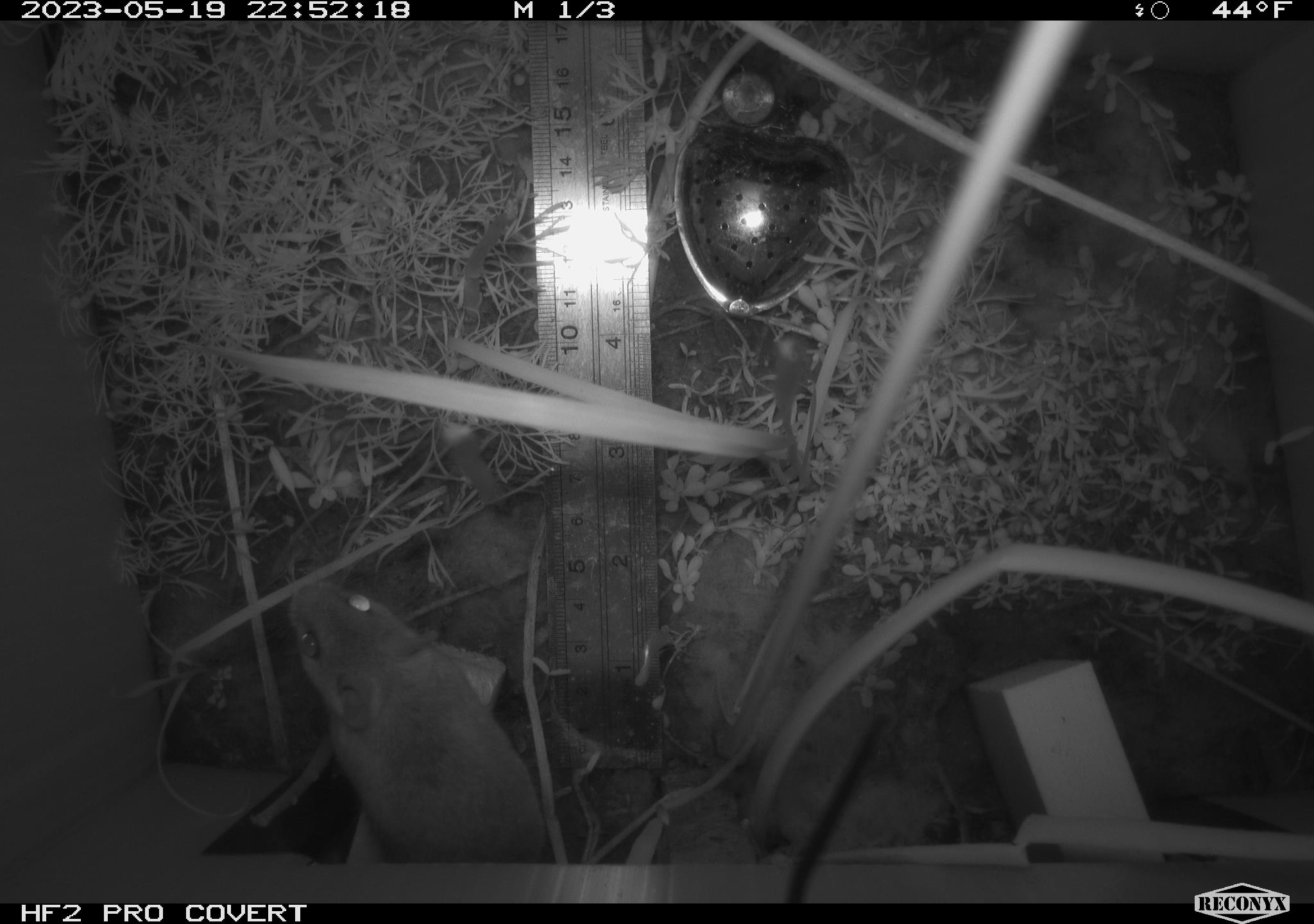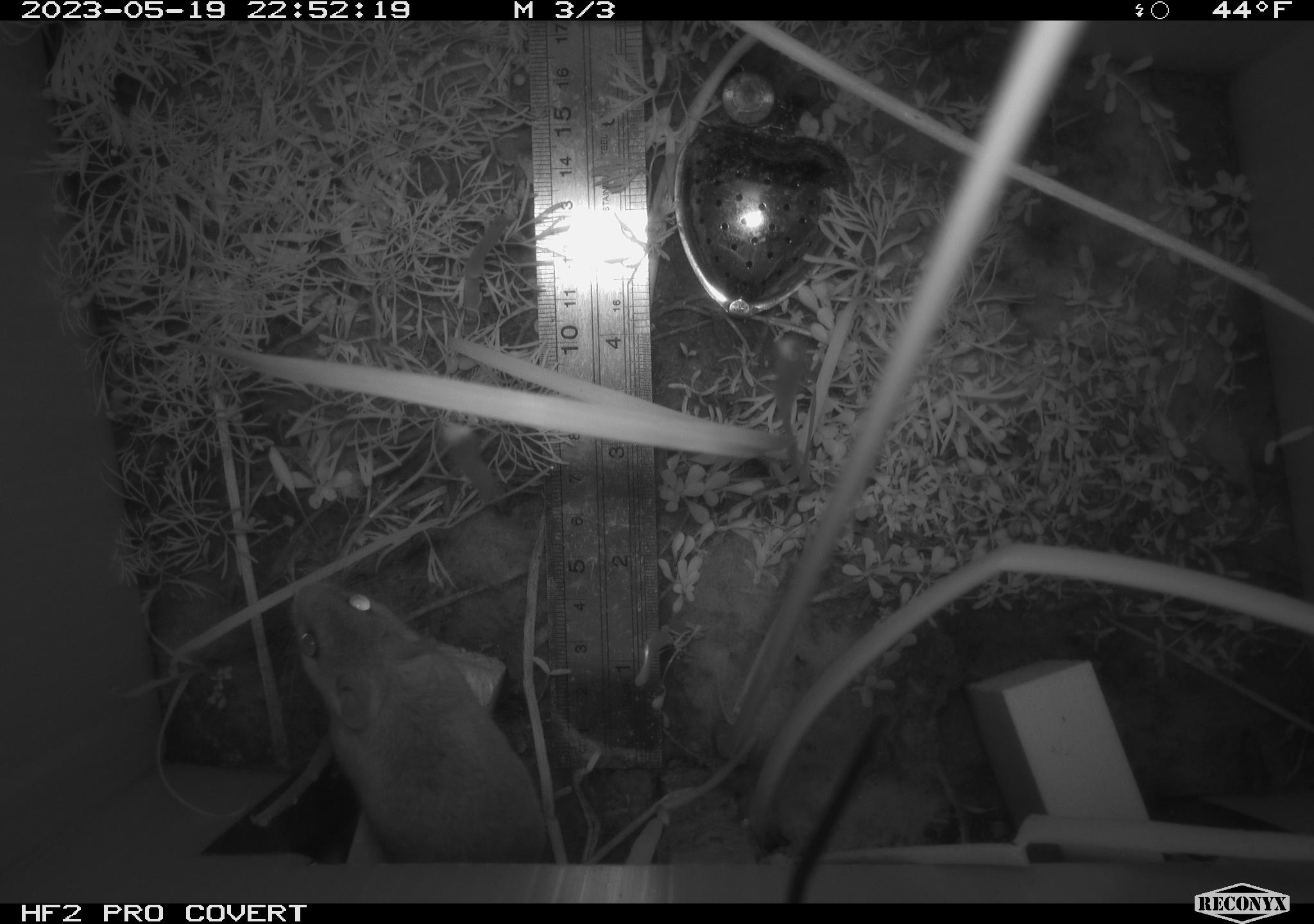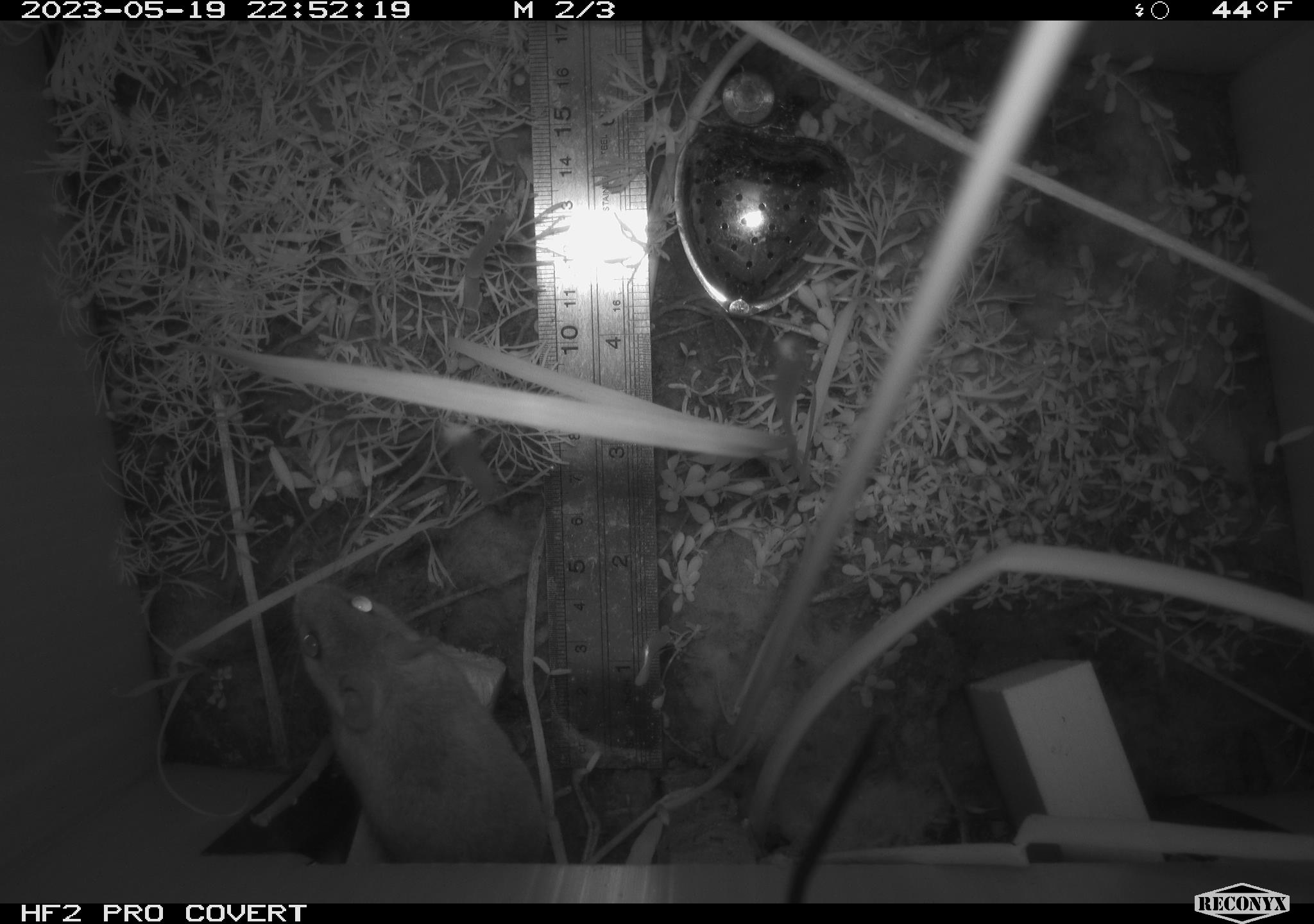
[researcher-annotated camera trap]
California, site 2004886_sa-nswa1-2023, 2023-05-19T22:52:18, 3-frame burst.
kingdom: Animalia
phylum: Chordata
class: Mammalia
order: Rodentia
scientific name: Rodentia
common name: mouse species